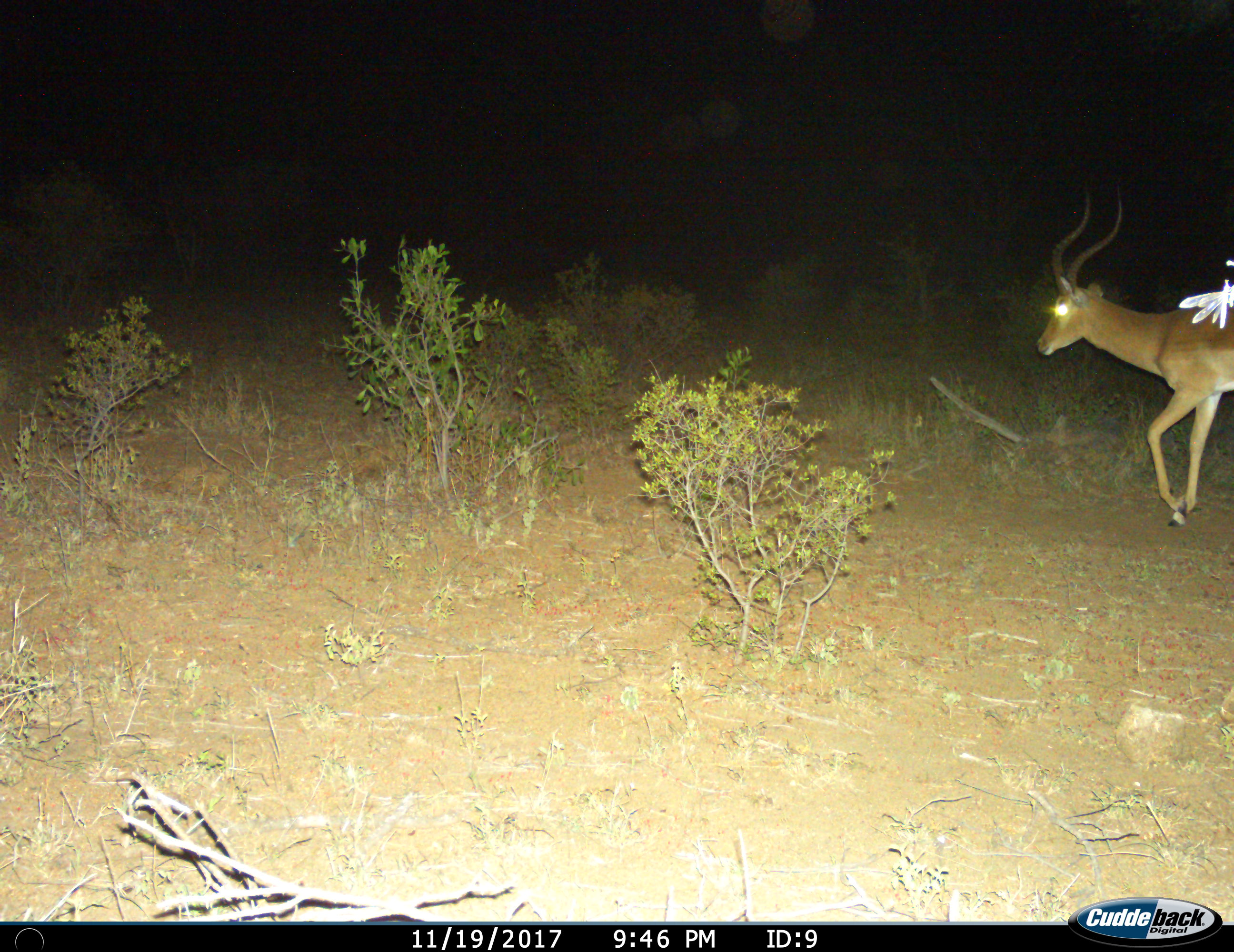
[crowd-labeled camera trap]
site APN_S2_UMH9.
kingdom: Animalia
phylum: Chordata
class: Mammalia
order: Artiodactyla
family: Bovidae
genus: Aepyceros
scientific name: Aepyceros melampus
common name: impala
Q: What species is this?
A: Impala (Aepyceros melampus).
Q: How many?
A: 1.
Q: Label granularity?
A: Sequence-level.